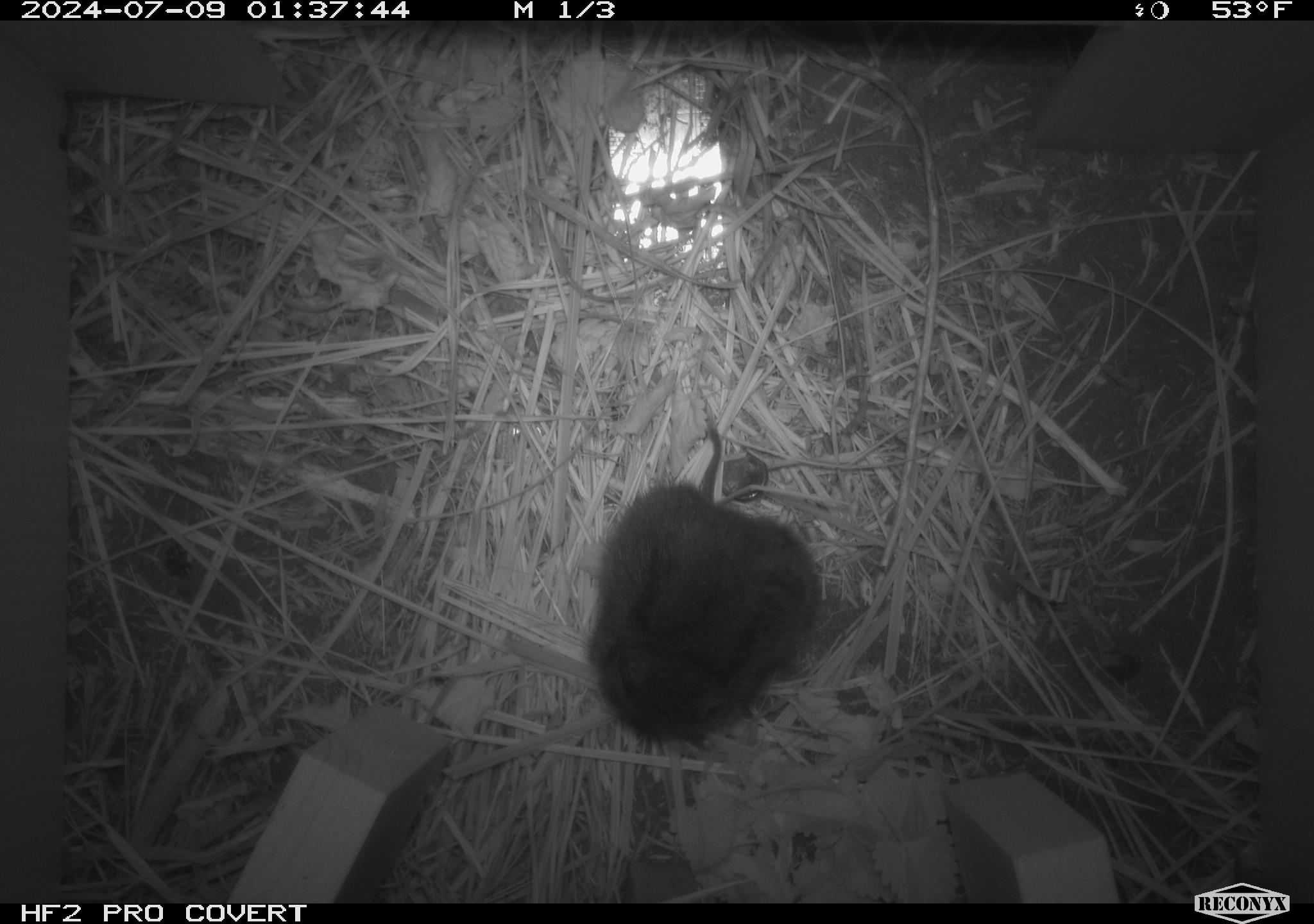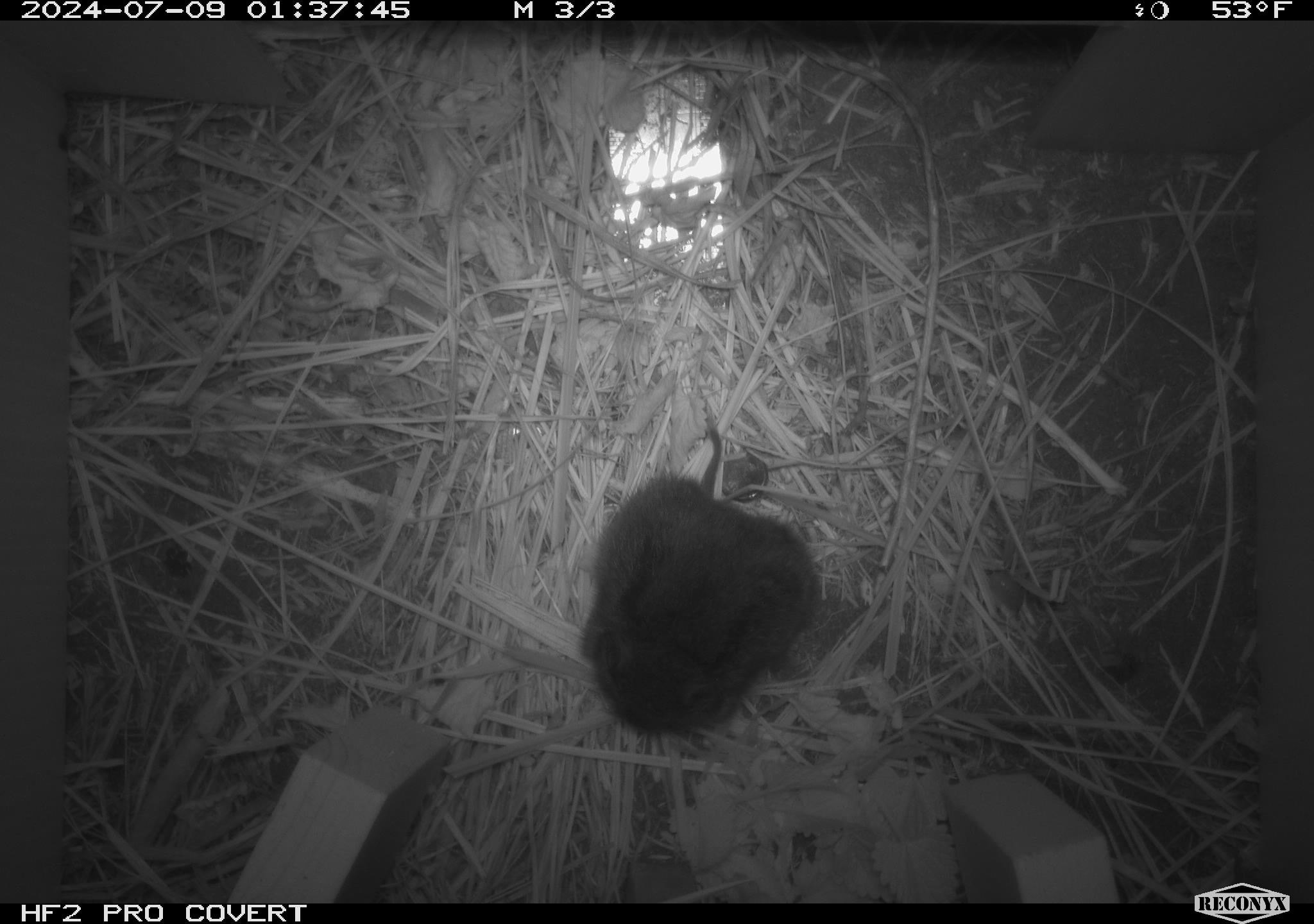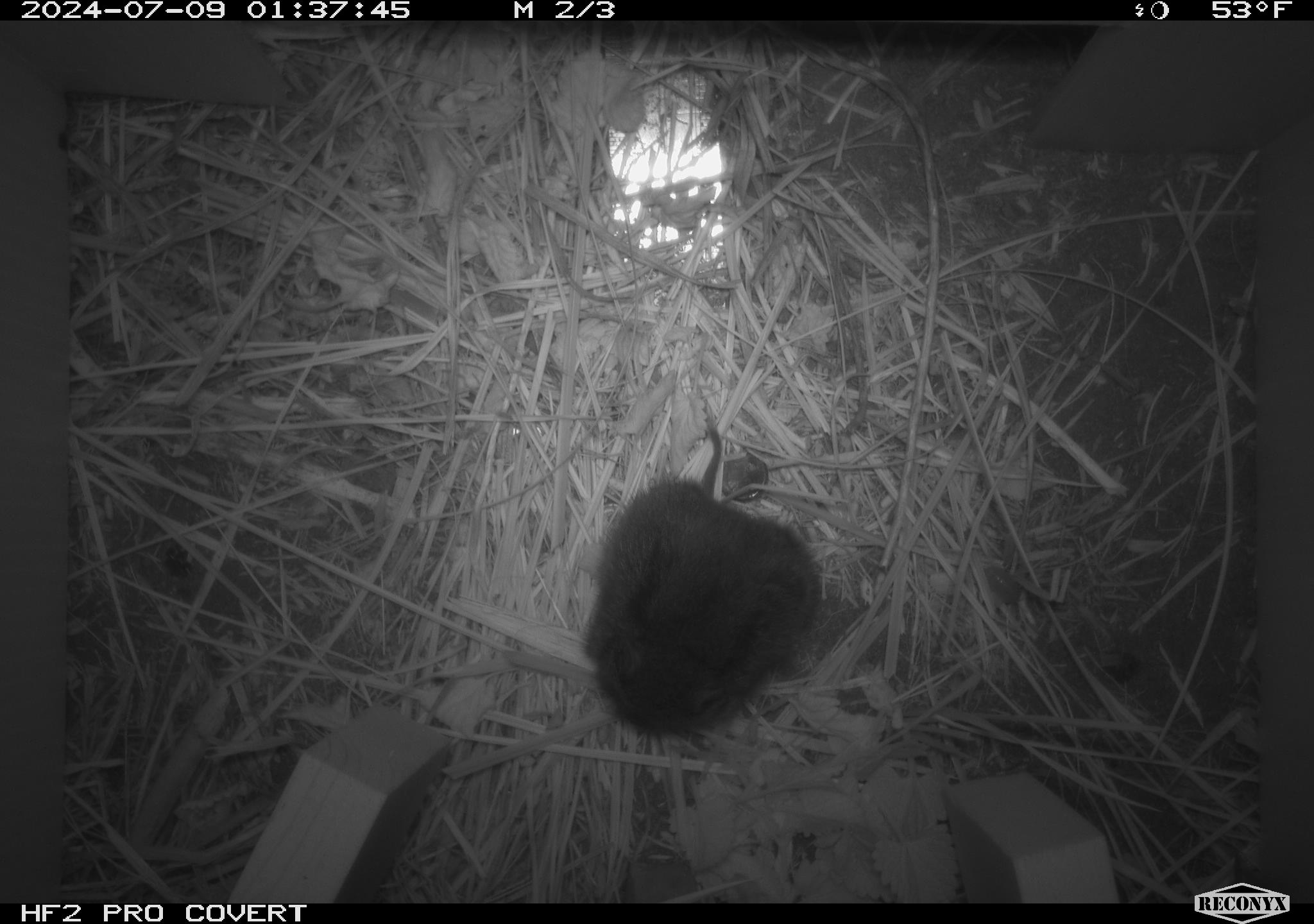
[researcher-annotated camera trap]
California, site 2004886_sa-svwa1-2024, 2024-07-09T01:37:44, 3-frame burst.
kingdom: Animalia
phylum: Chordata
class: Mammalia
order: Rodentia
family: Cricetidae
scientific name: Arvicolinae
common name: voles, lemmings, and muskrats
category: arvicolinae subfamily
Arvicolinae subfamily (voles, lemmings, and muskrats) (Arvicolinae).